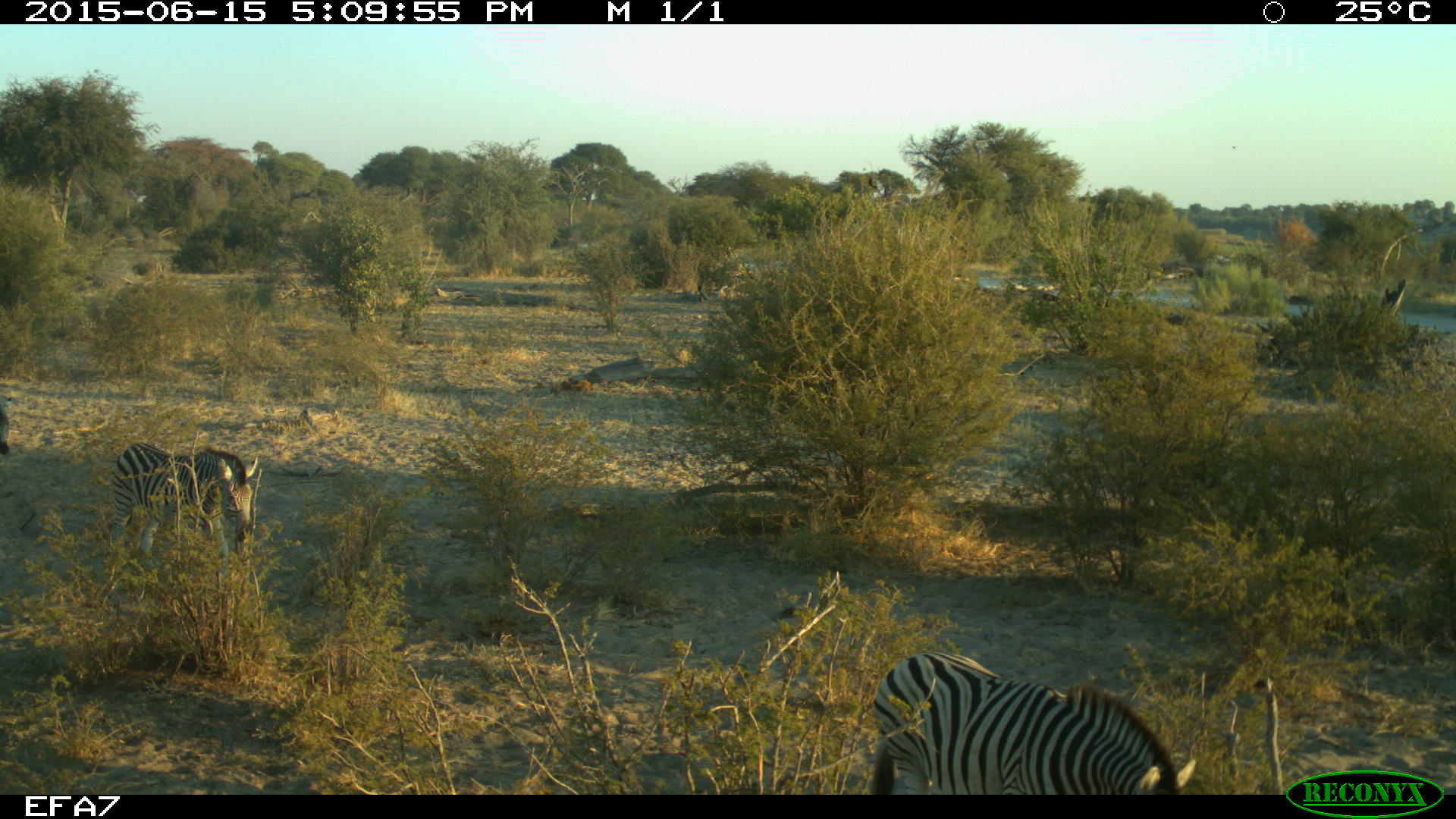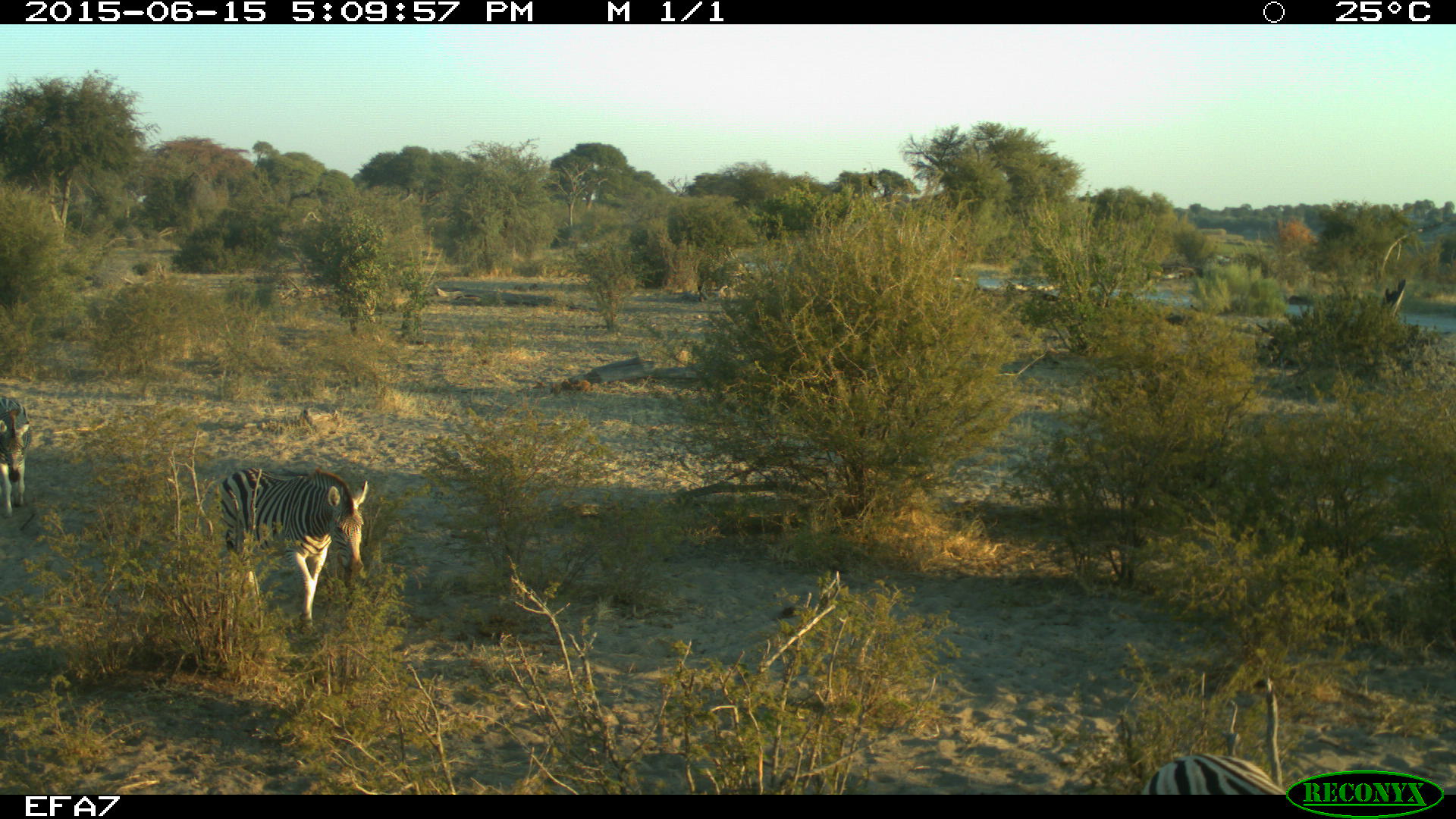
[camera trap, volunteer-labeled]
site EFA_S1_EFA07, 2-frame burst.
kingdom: Animalia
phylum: Chordata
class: Mammalia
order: Perissodactyla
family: Equidae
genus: Equus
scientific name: Equus quagga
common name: plains zebra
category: zebraplains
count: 3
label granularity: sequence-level